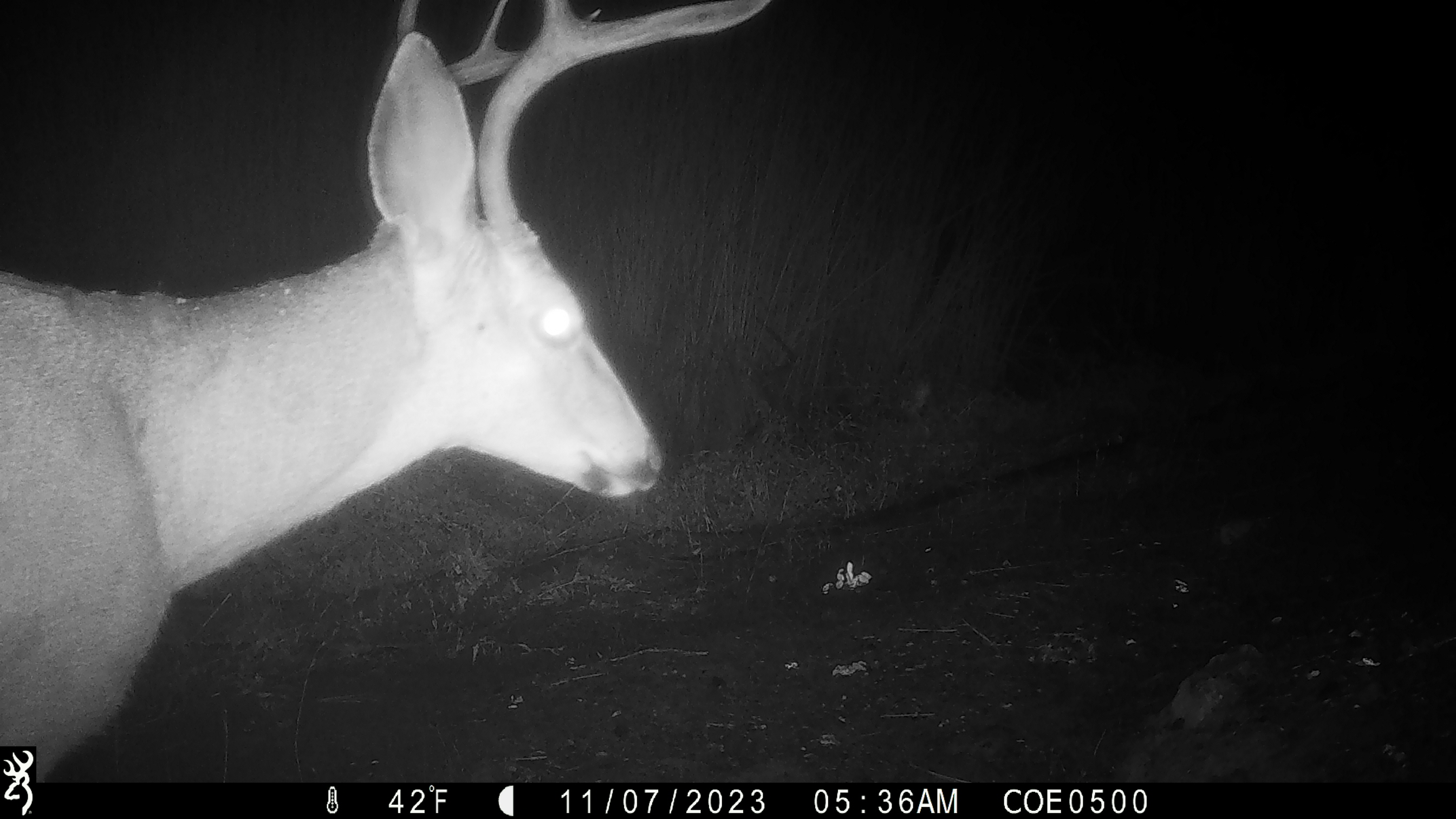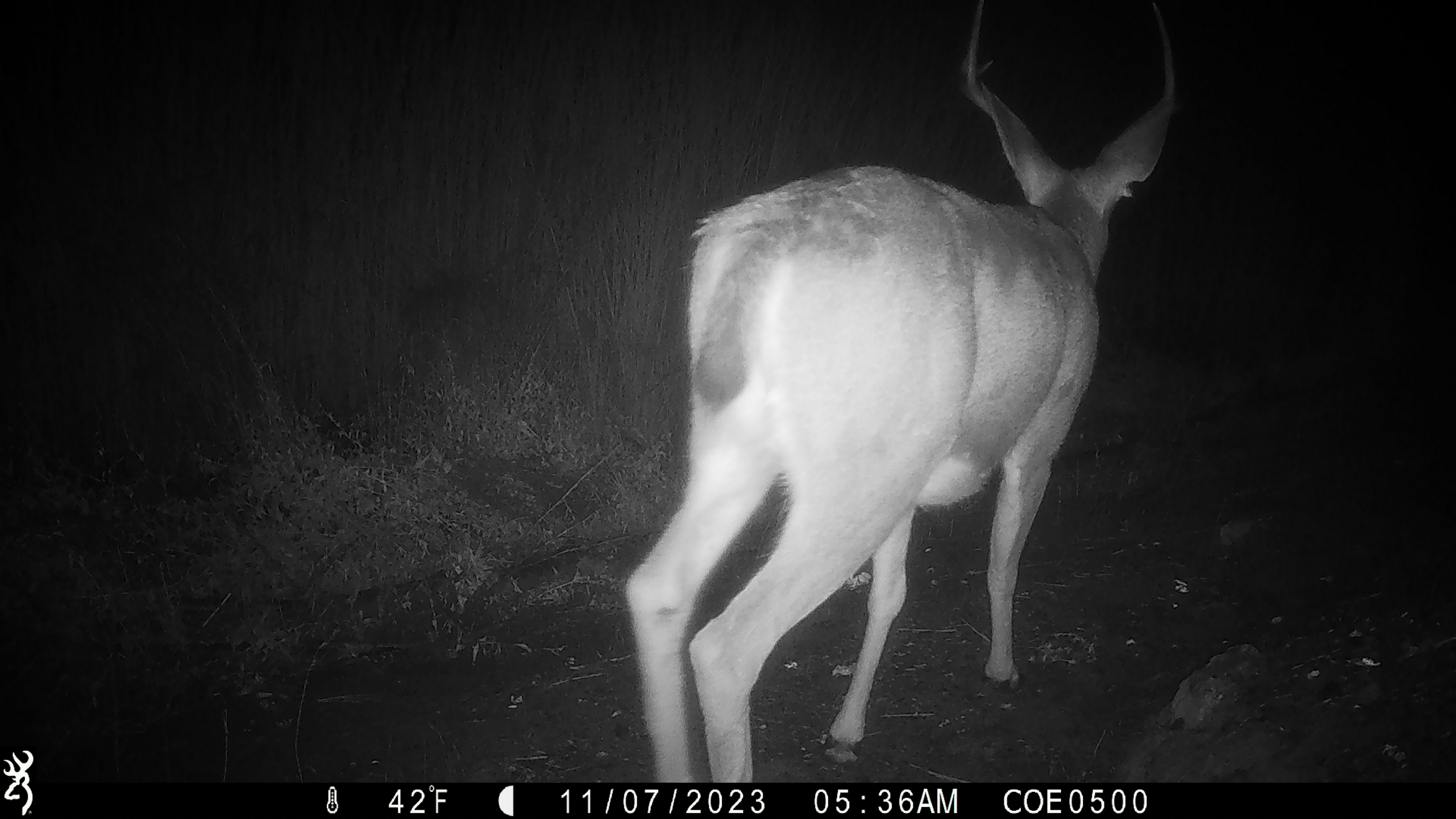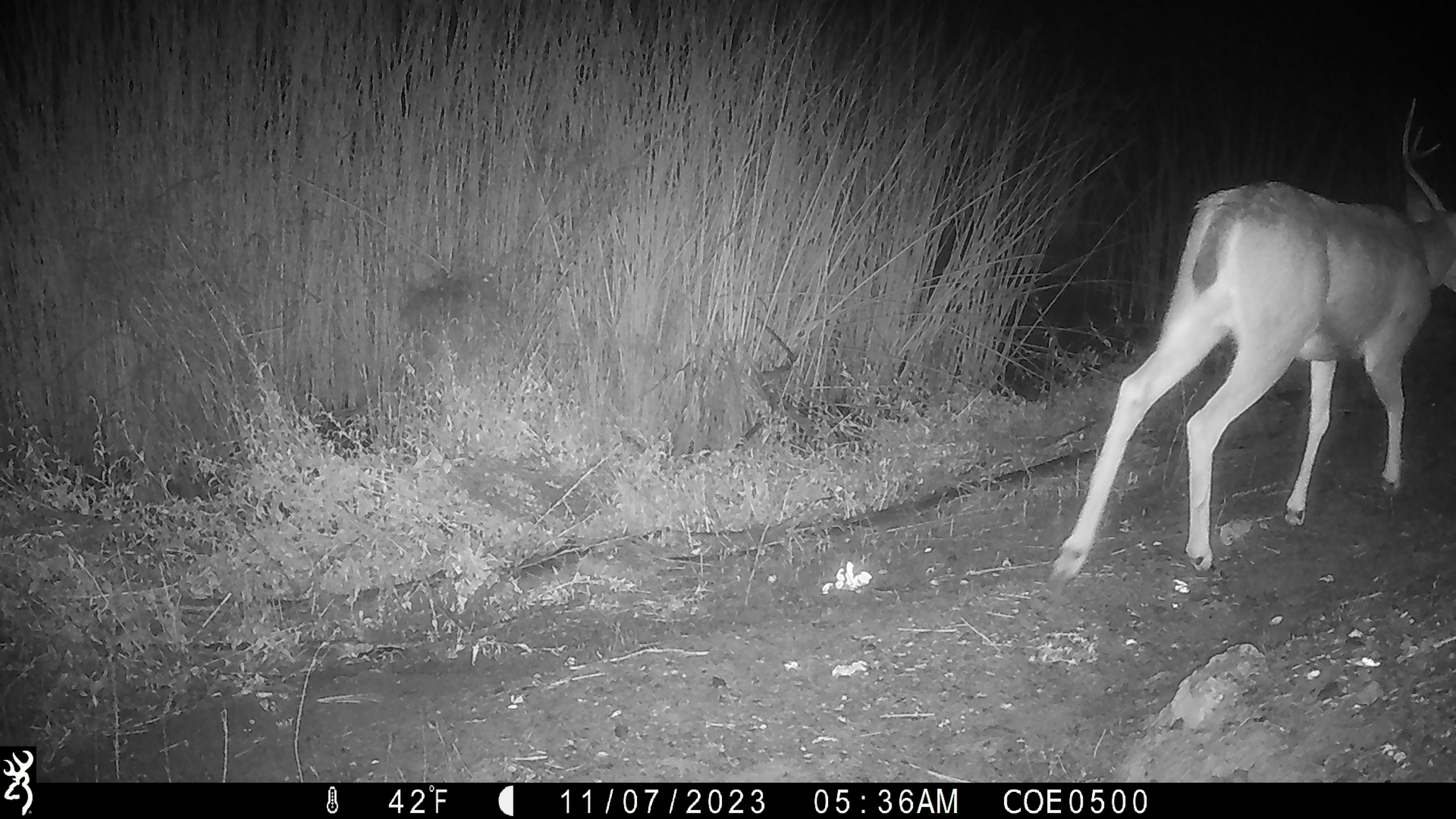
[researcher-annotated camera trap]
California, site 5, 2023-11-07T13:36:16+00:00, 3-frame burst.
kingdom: Animalia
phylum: Chordata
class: Mammalia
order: Artiodactyla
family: Cervidae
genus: Odocoileus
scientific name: Odocoileus hemionus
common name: mule deer